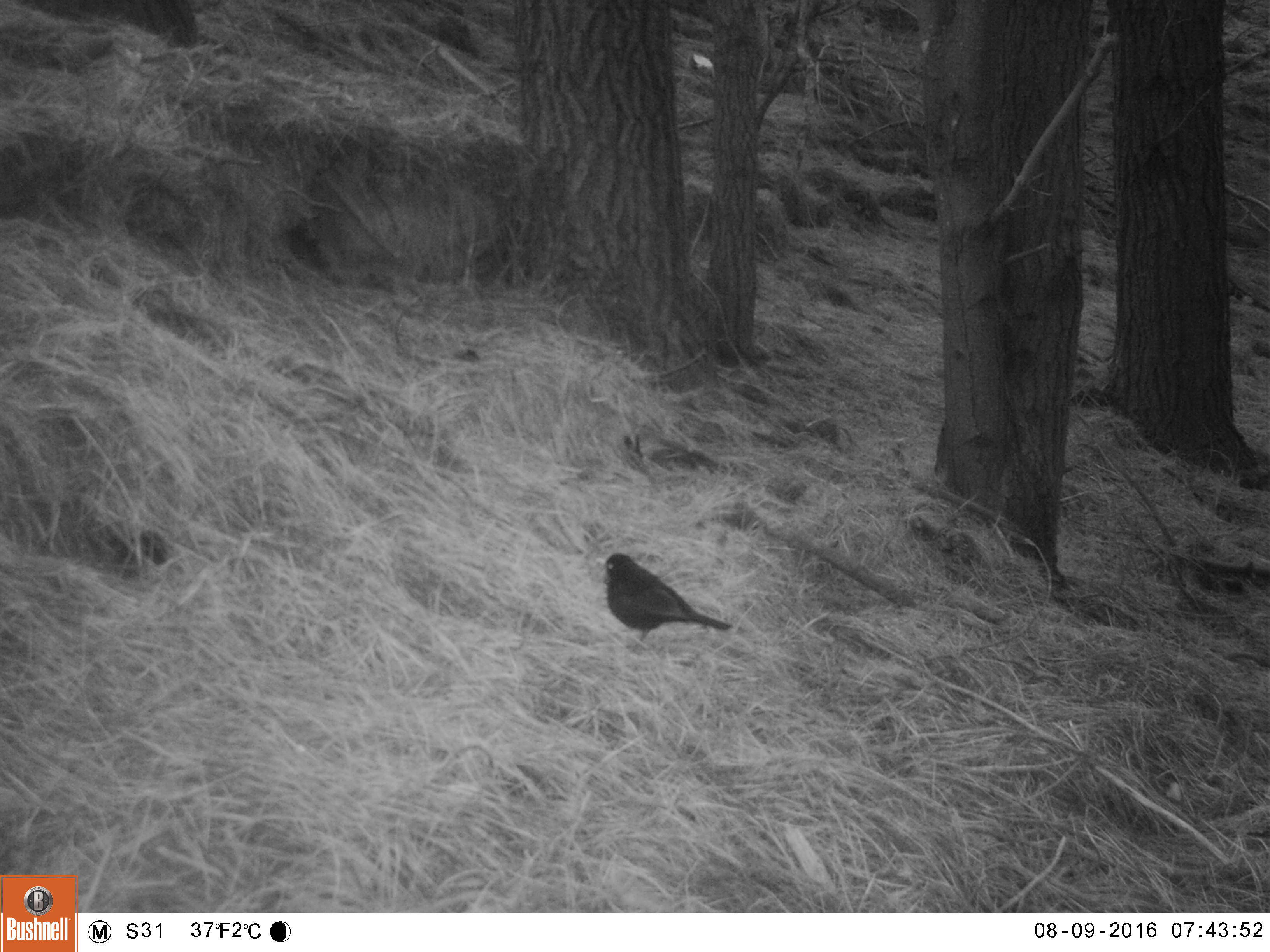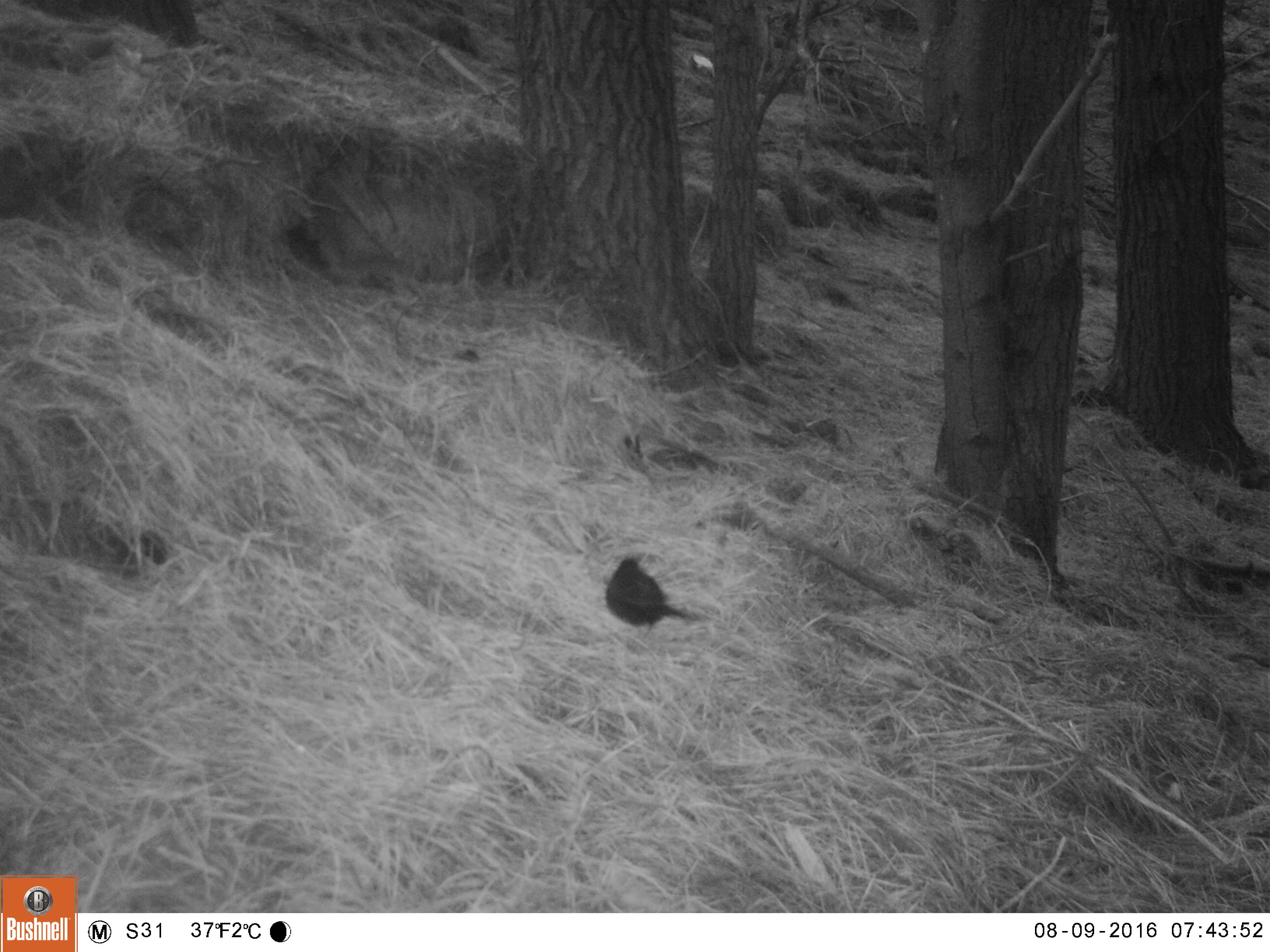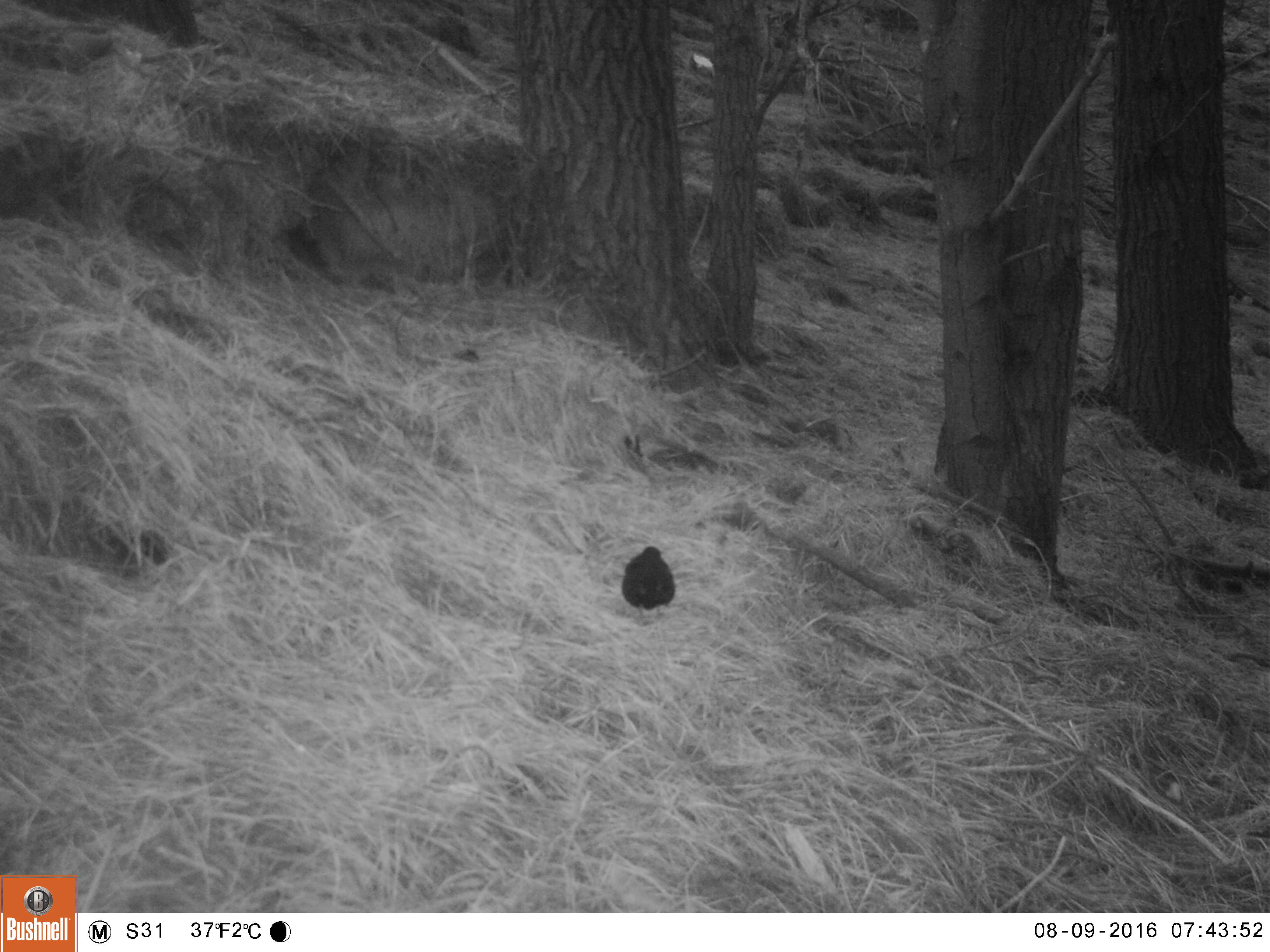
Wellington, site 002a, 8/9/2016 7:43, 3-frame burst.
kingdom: Animalia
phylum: Chordata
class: Aves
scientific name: Aves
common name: bird